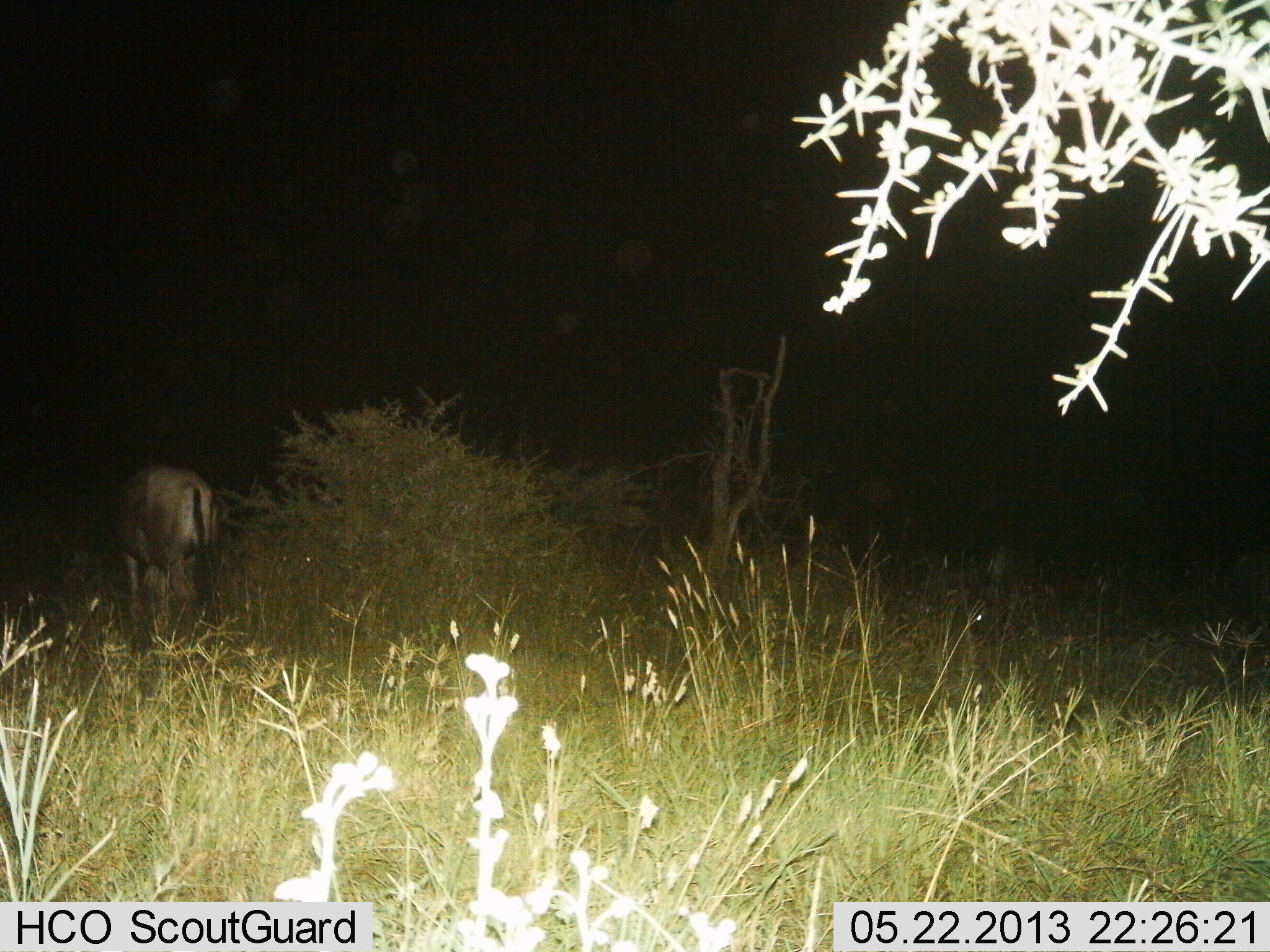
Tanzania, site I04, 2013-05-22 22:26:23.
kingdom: Animalia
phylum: Chordata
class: Mammalia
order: Artiodactyla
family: Bovidae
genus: Connochaetes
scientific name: Connochaetes taurinus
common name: blue wildebeest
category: wildebeest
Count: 1.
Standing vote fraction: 70%.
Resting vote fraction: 0%.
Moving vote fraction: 10%.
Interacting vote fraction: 0%.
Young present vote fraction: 0%.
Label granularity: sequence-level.